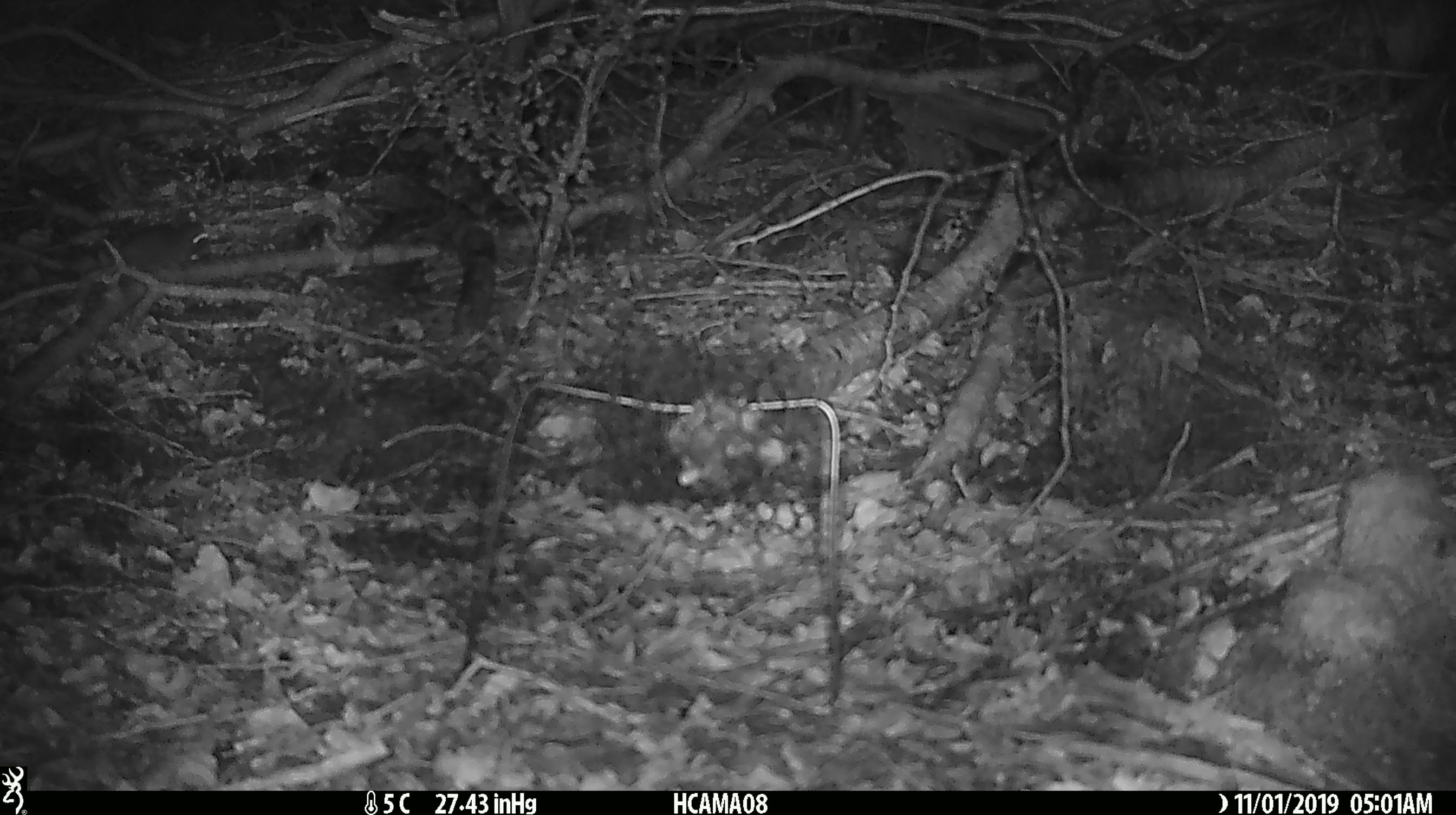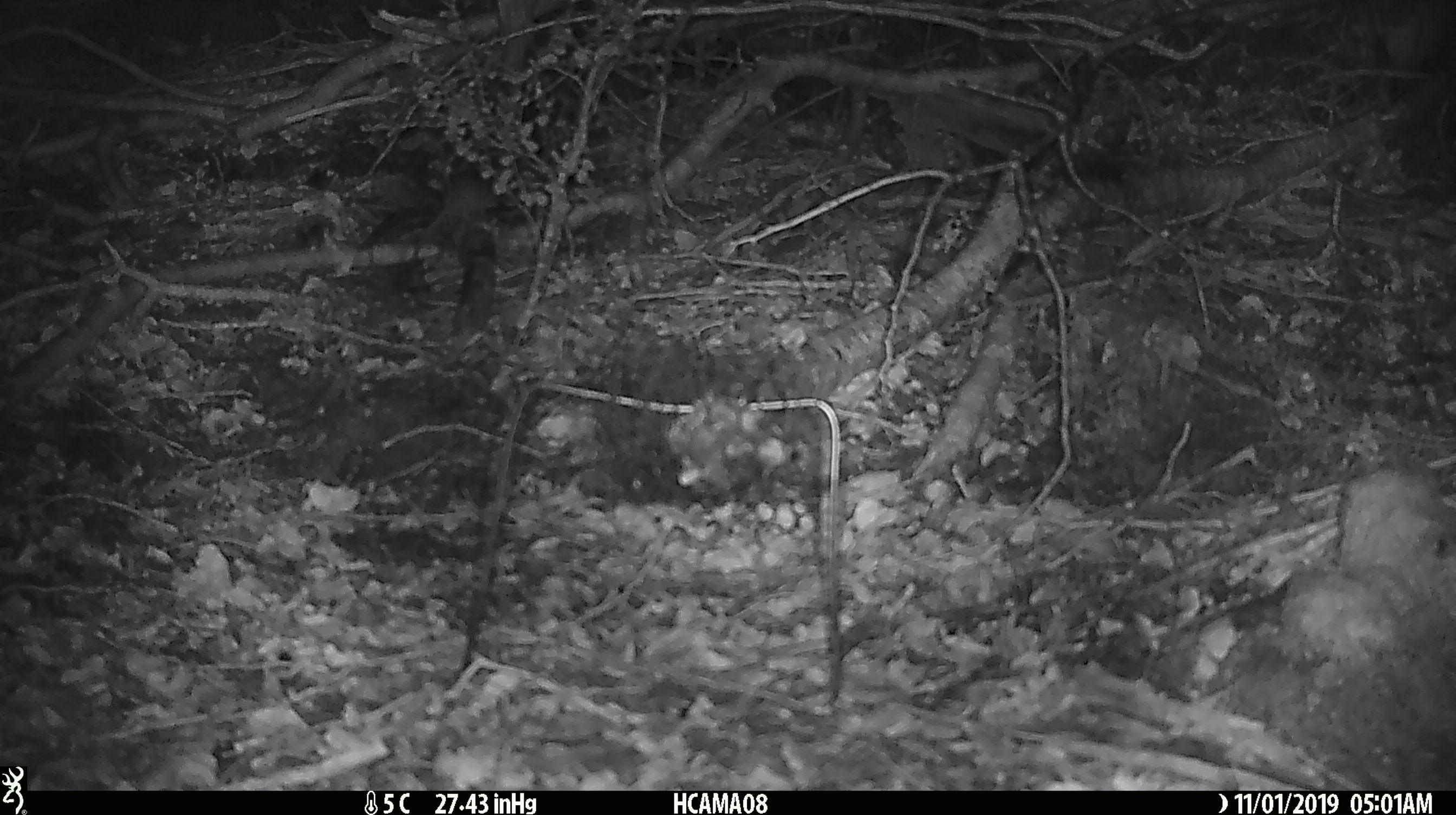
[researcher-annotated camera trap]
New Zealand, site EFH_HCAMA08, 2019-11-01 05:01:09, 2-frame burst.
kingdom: Animalia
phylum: Chordata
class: Mammalia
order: Rodentia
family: Muridae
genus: Mus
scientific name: Mus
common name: mouse